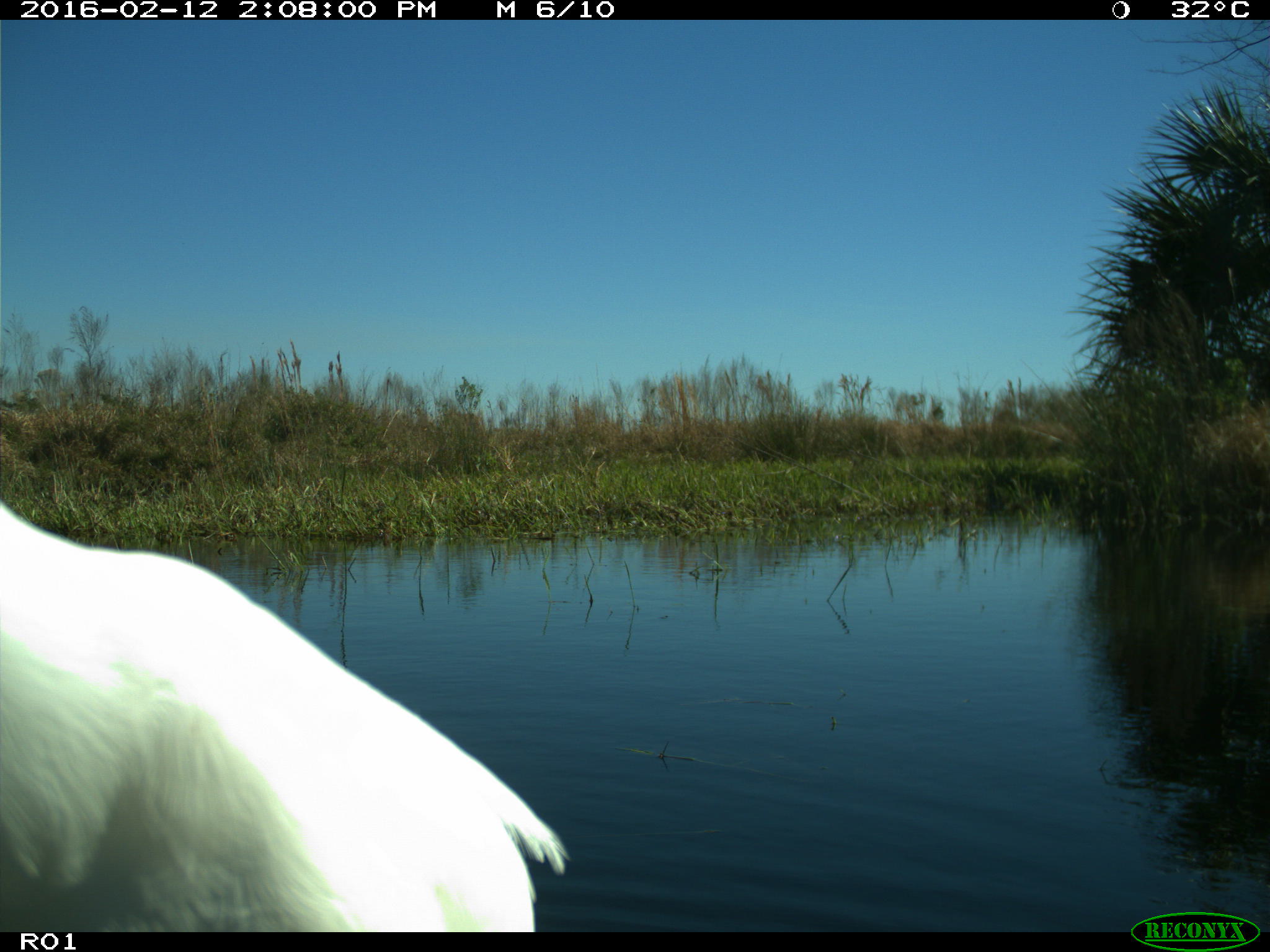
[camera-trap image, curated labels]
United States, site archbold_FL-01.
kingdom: Animalia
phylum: Chordata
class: Aves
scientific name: Aves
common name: birds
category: unidentified bird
Unidentified bird (birds) (Aves).